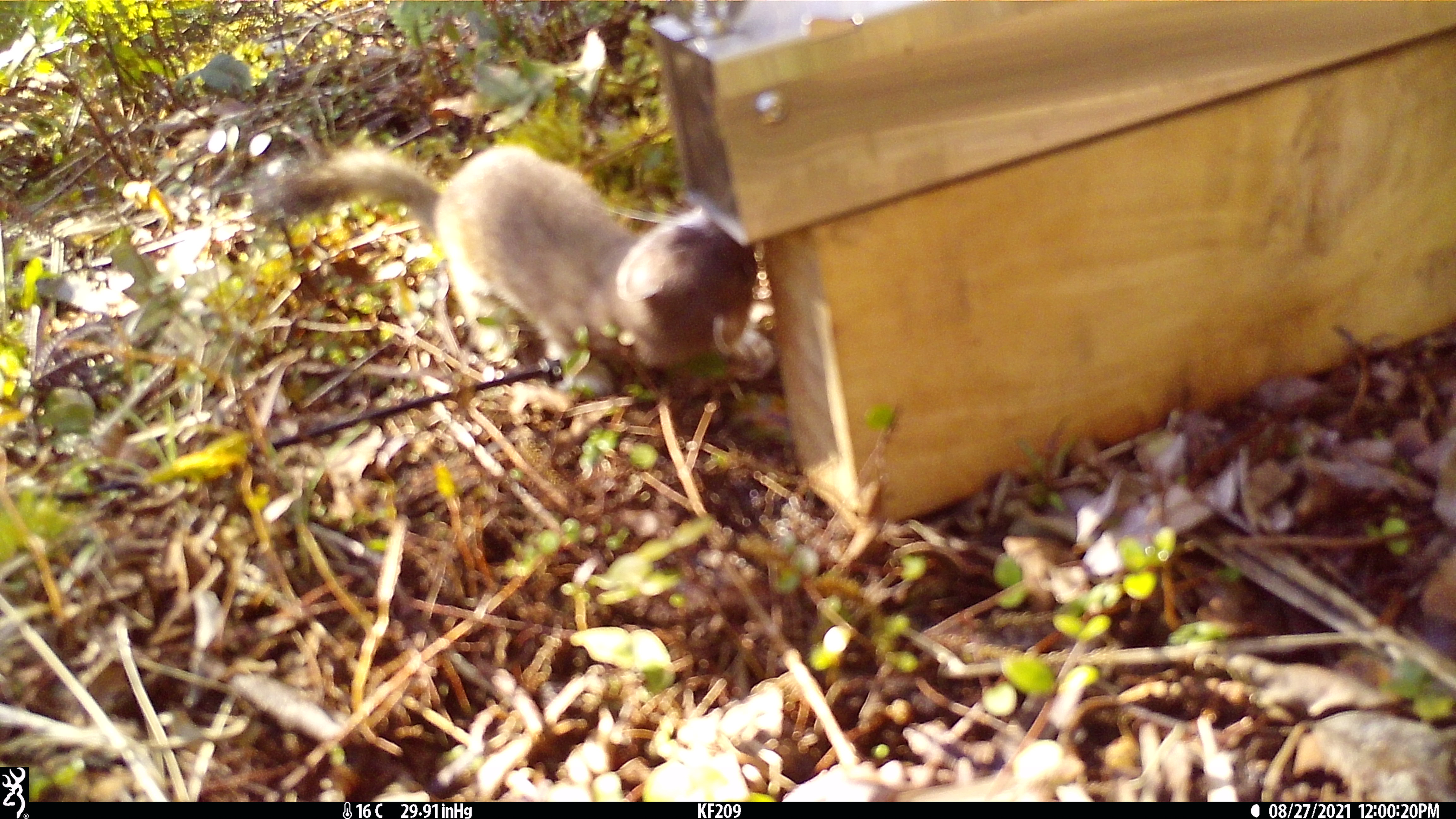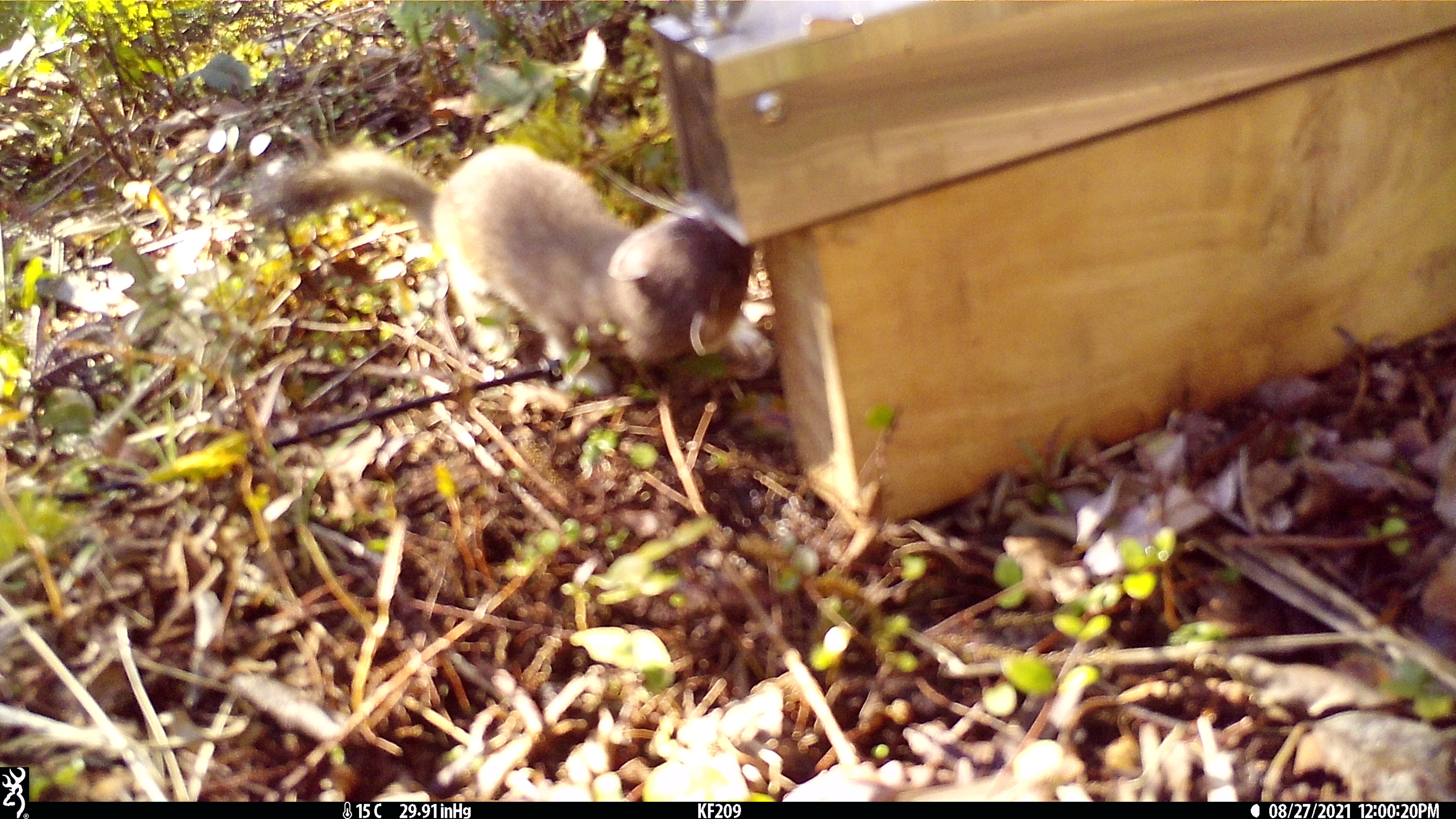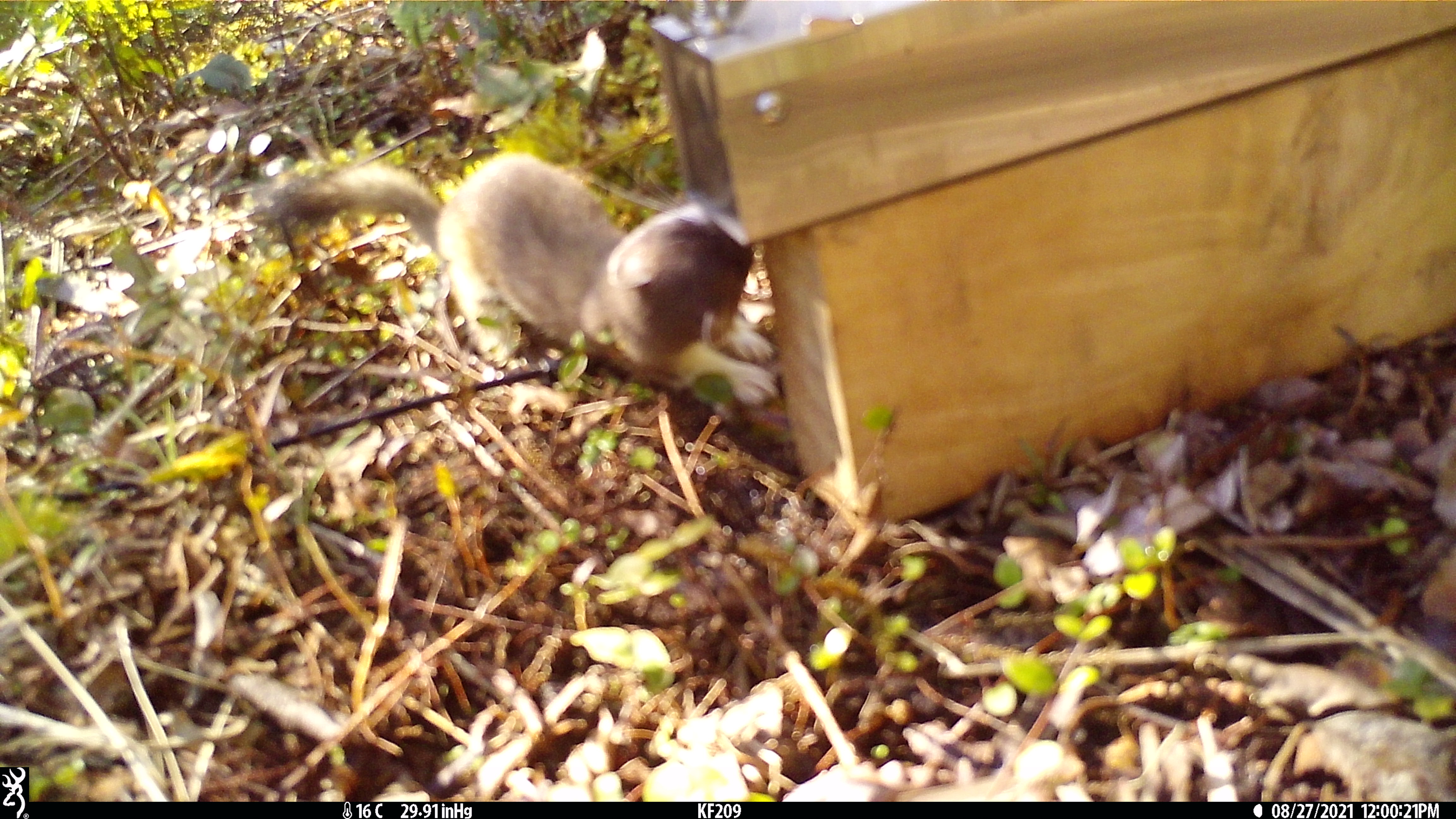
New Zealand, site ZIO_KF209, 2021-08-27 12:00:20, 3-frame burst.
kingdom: Animalia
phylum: Chordata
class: Mammalia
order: Carnivora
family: Mustelidae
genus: Mustela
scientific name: Mustela erminea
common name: stoat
Stoat (Mustela erminea).